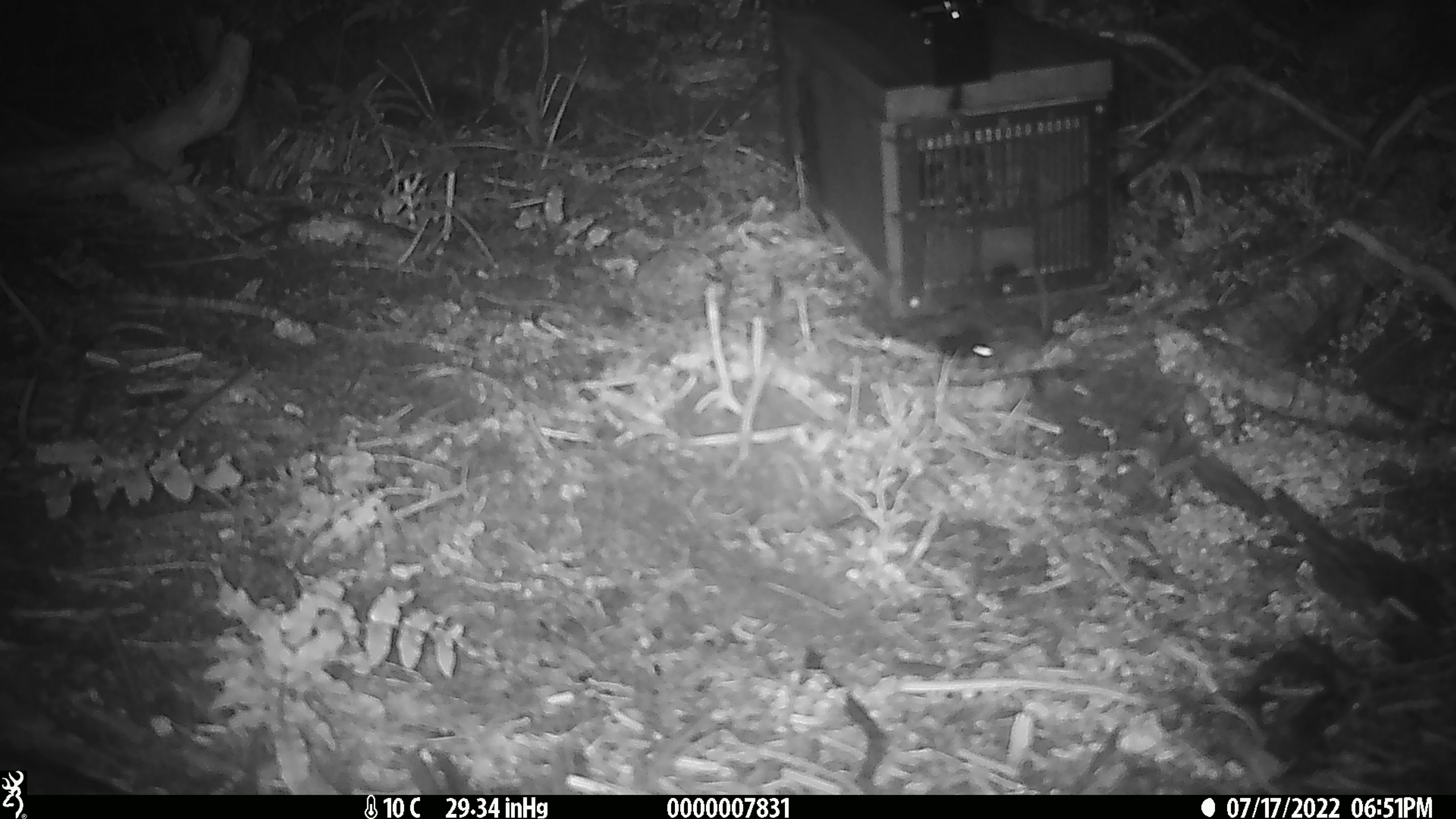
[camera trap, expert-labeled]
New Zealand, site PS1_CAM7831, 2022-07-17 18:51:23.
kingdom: Animalia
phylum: Chordata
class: Mammalia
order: Rodentia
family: Muridae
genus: Mus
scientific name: Mus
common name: mouse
Mouse (Mus).